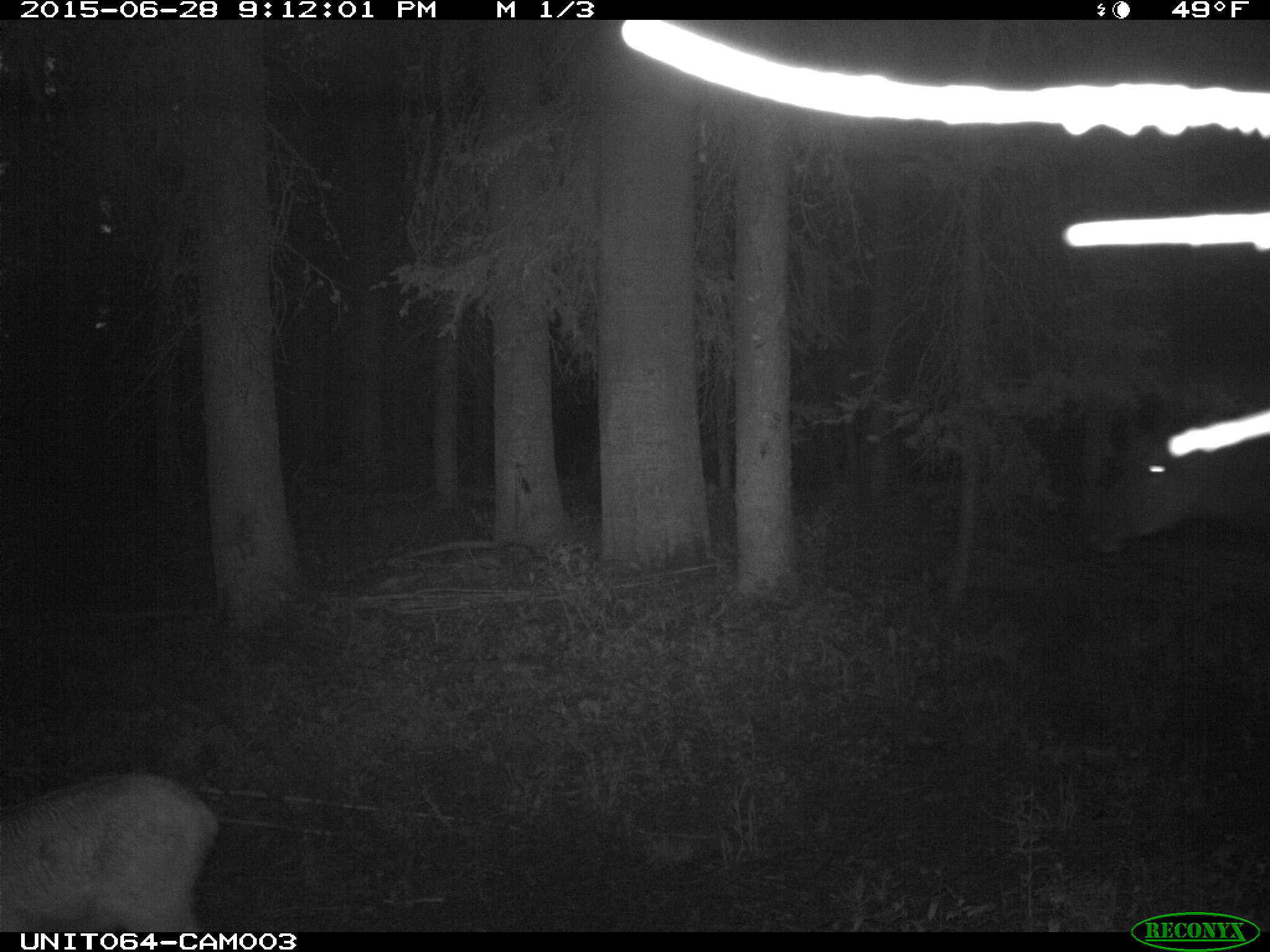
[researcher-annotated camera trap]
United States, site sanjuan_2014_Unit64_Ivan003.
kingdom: Animalia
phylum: Chordata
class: Mammalia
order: Artiodactyla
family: Cervidae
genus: Cervus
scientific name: Cervus elaphus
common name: red deer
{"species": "Cervus elaphus (red deer)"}